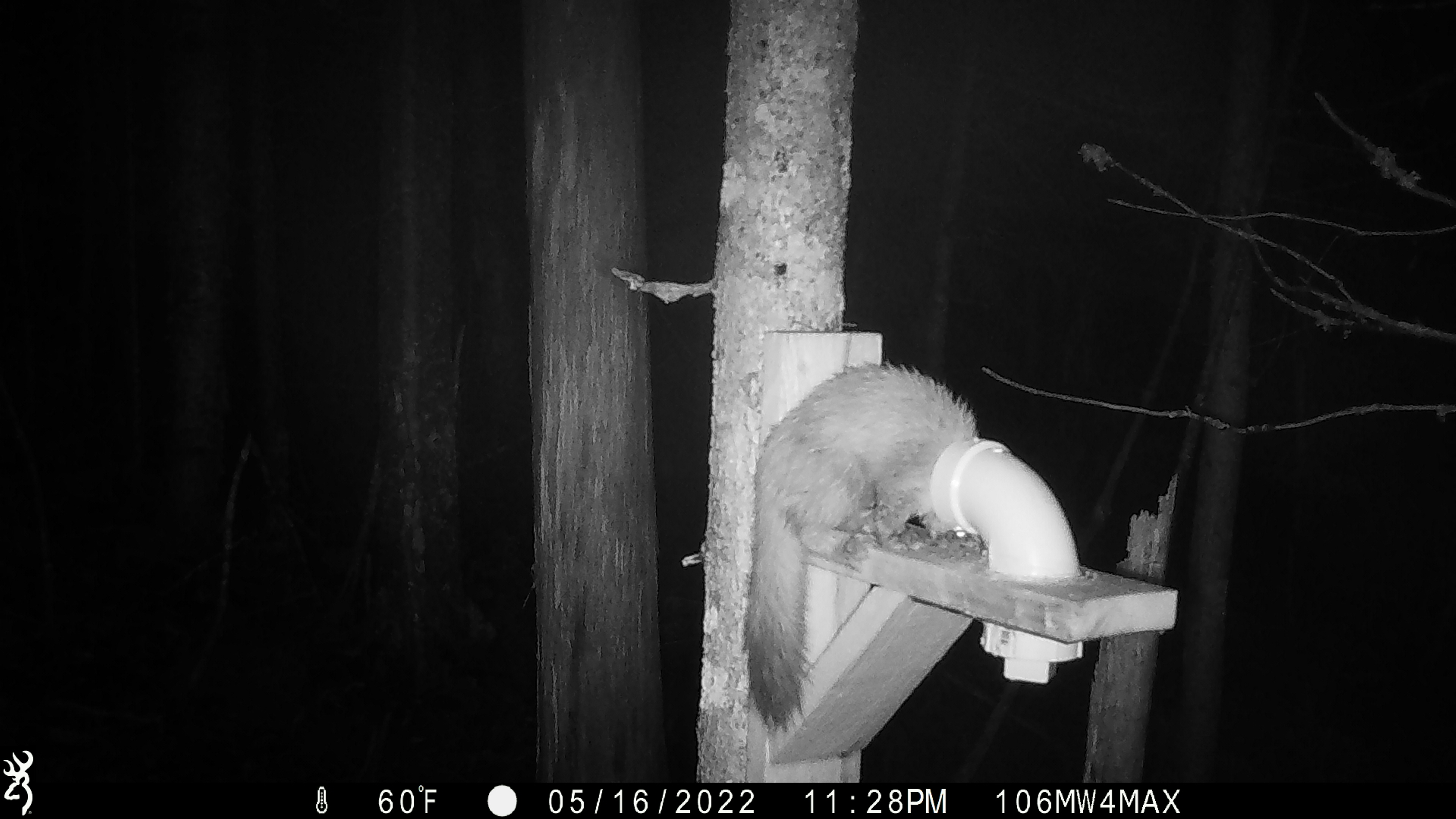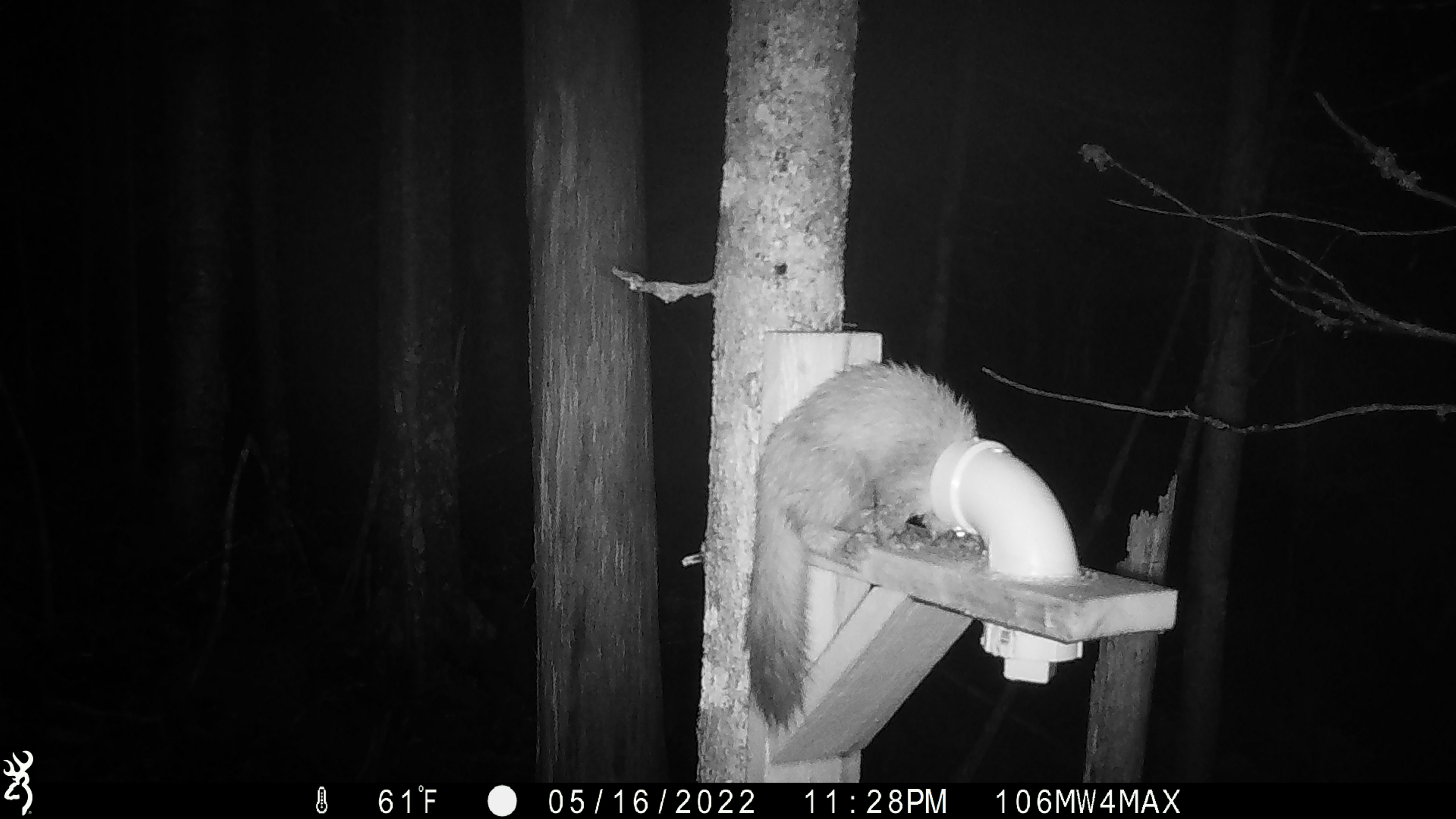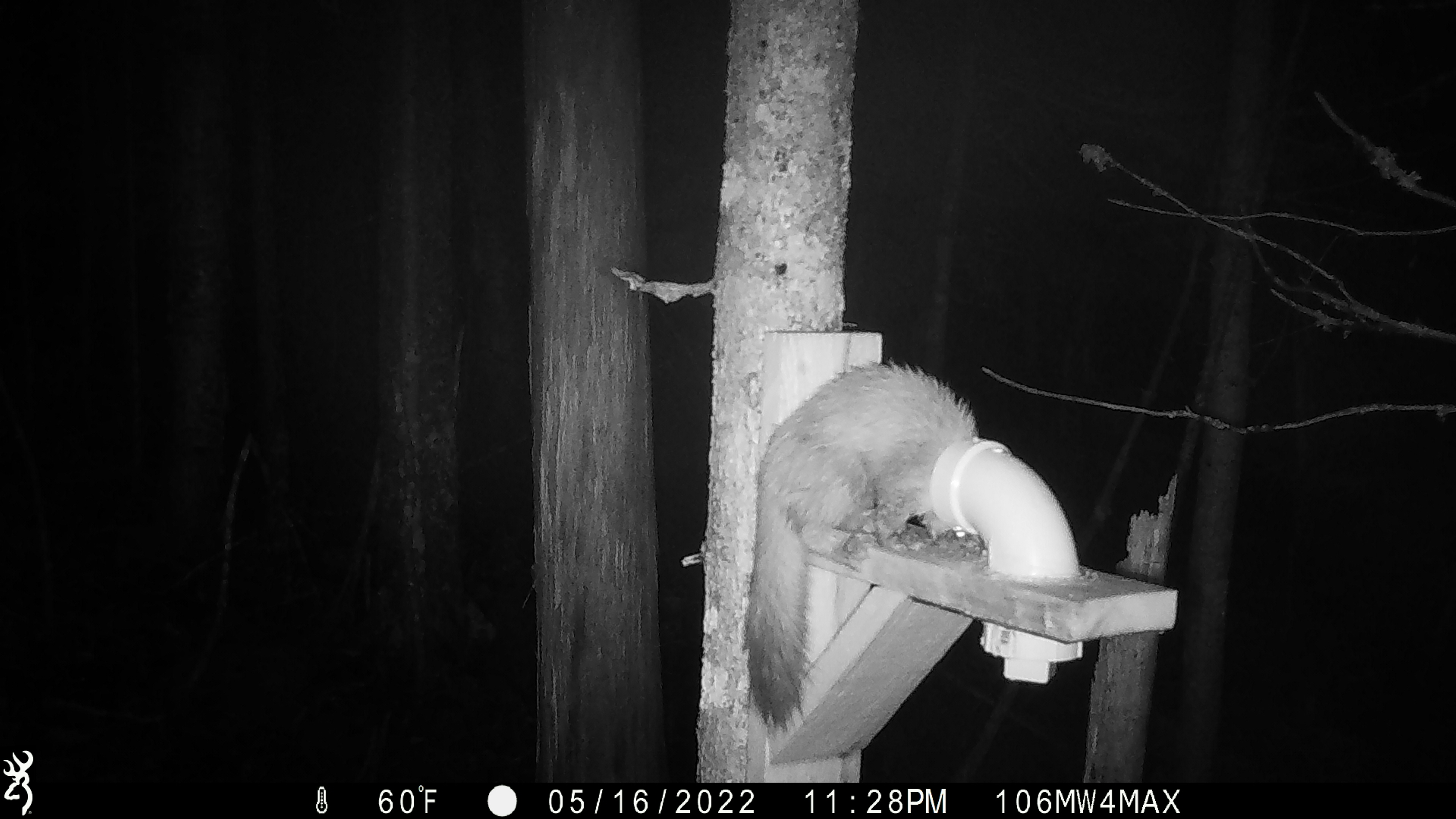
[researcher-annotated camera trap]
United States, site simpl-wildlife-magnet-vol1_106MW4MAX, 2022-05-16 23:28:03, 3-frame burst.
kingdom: Animalia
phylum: Chordata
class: Mammalia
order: Carnivora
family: Mustelidae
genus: Martes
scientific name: Martes americana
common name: american marten